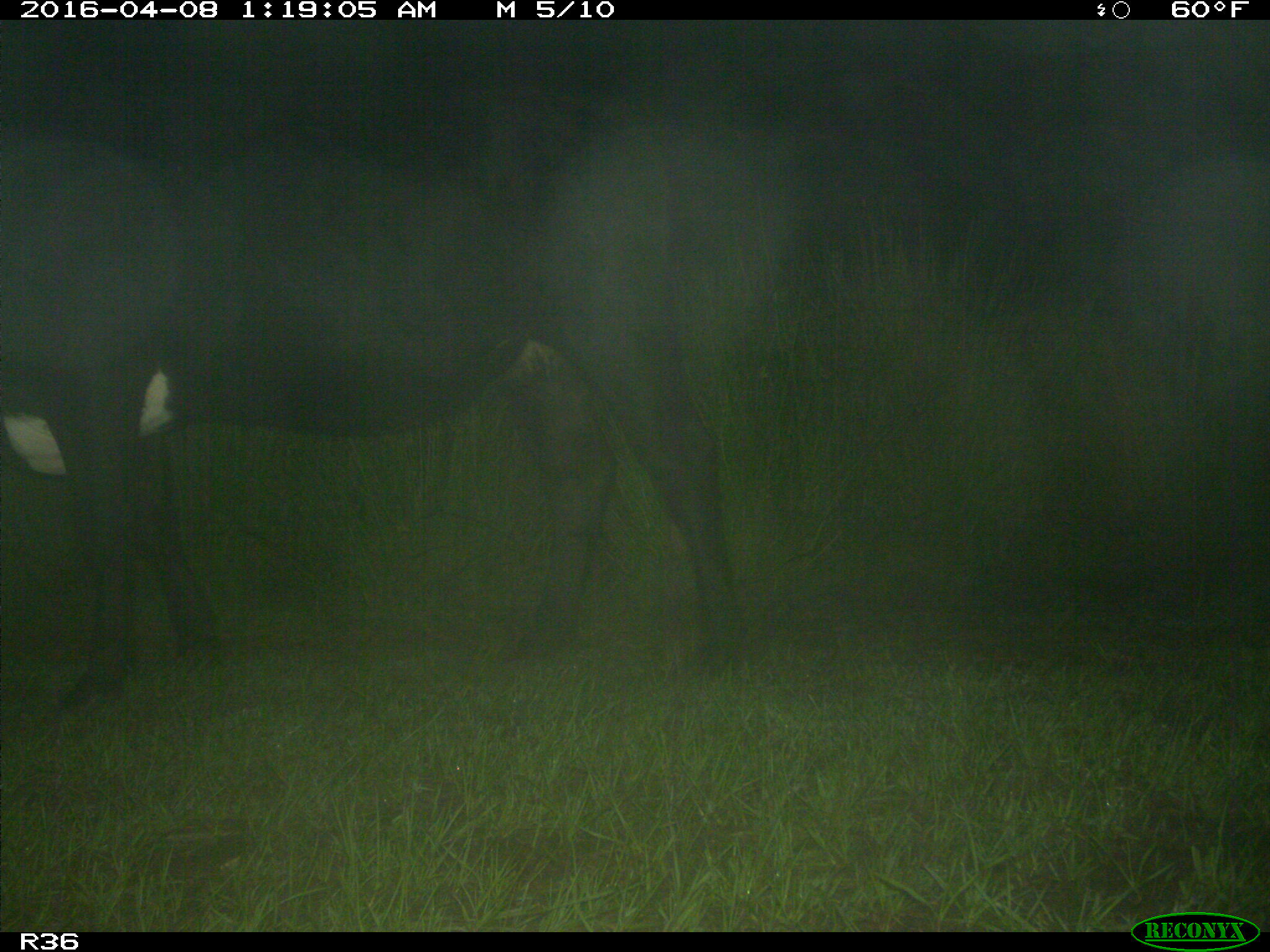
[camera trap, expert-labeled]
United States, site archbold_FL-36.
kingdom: Animalia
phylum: Chordata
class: Mammalia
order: Artiodactyla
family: Bovidae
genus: Bos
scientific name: Bos taurus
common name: domestic cow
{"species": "Bos taurus (domestic cow)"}